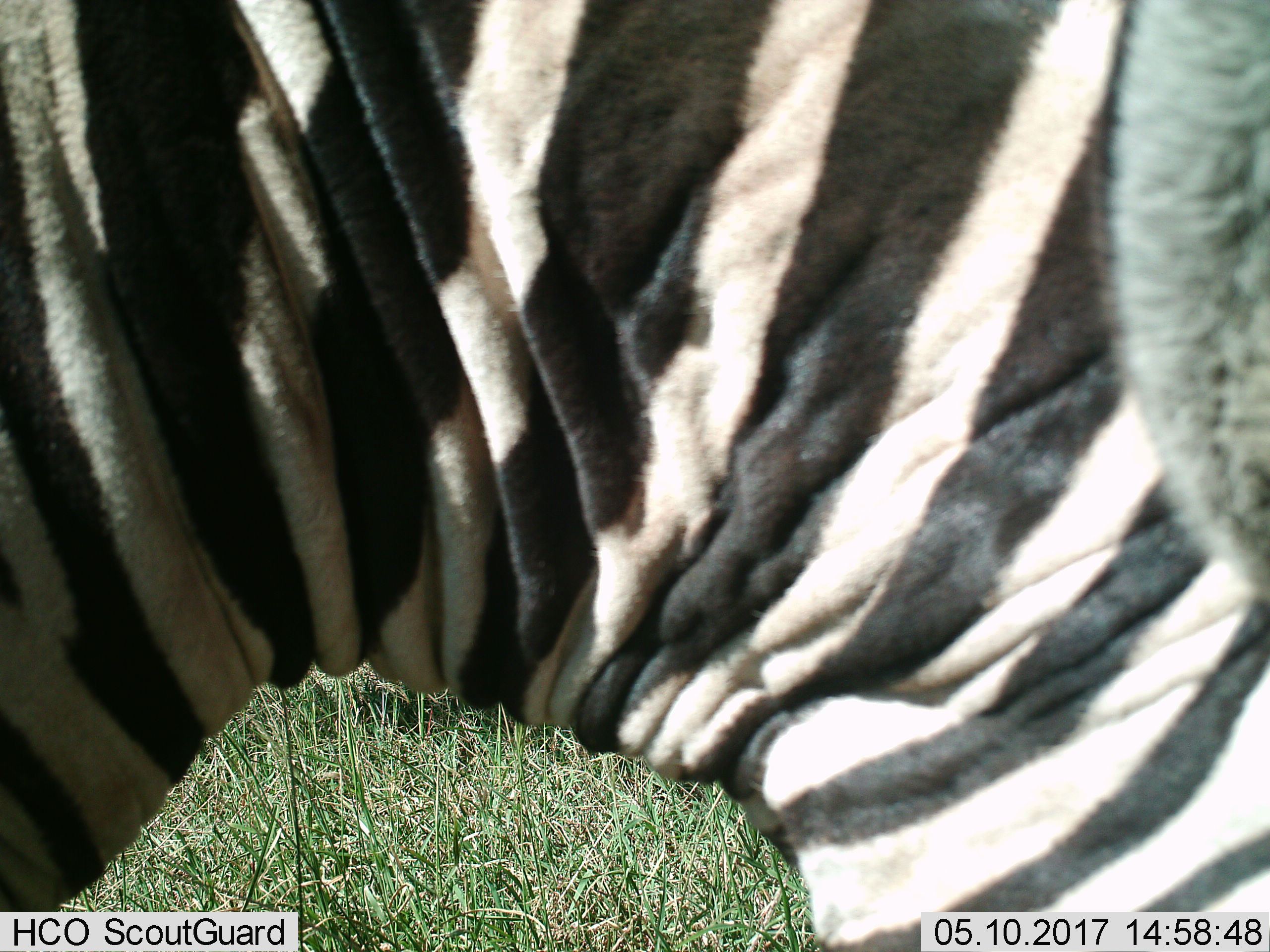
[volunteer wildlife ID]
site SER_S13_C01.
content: unidentified animal